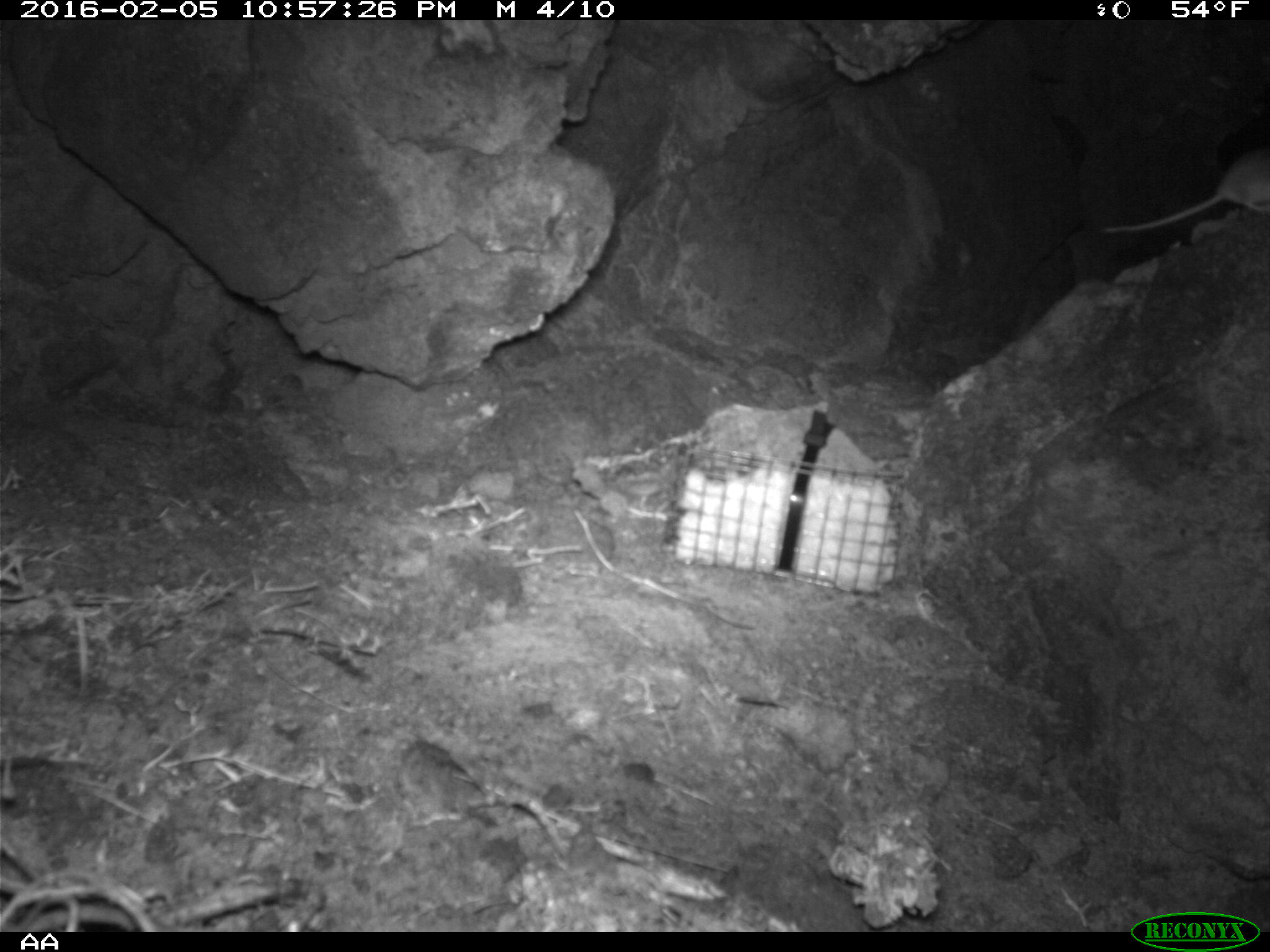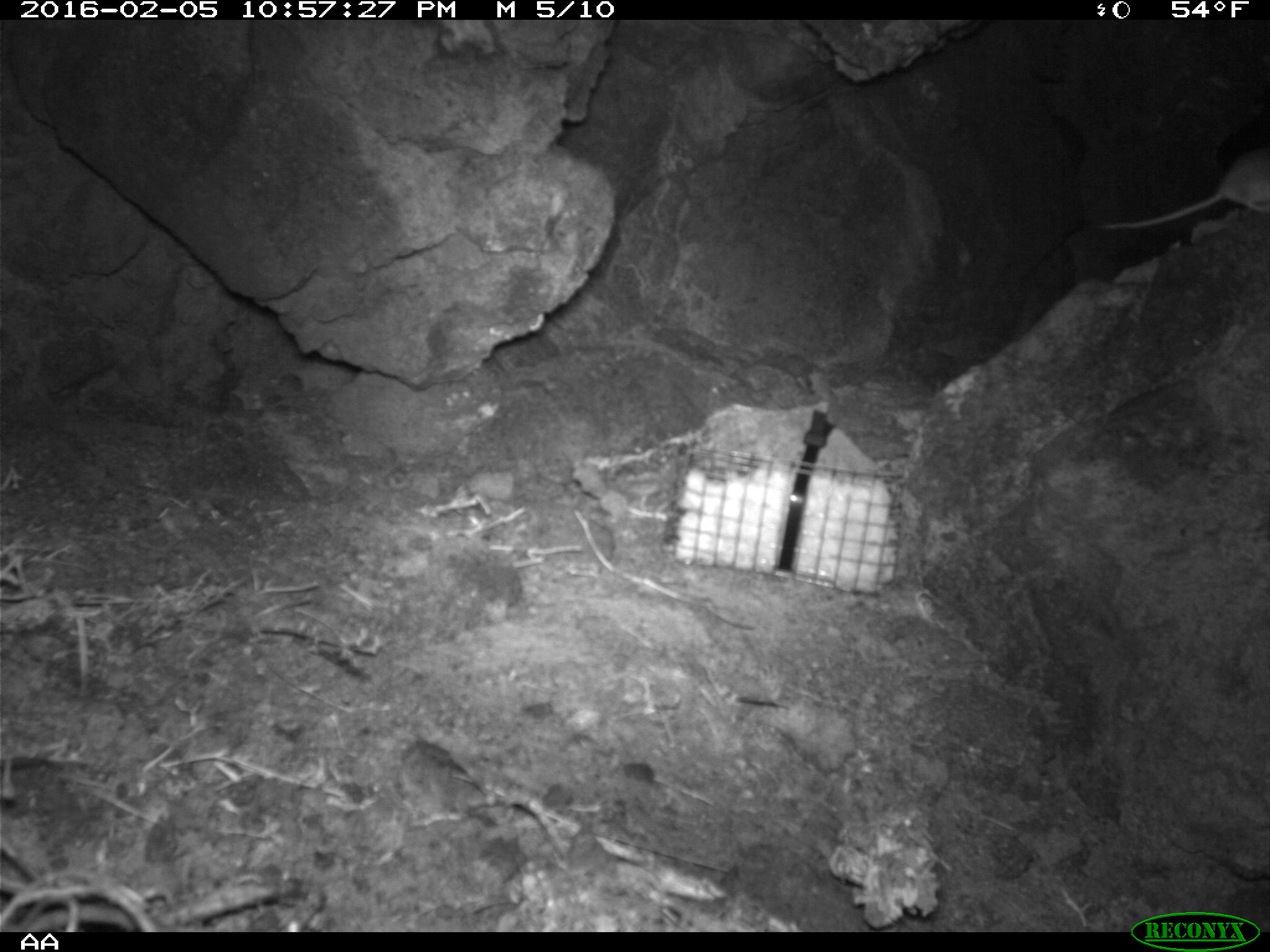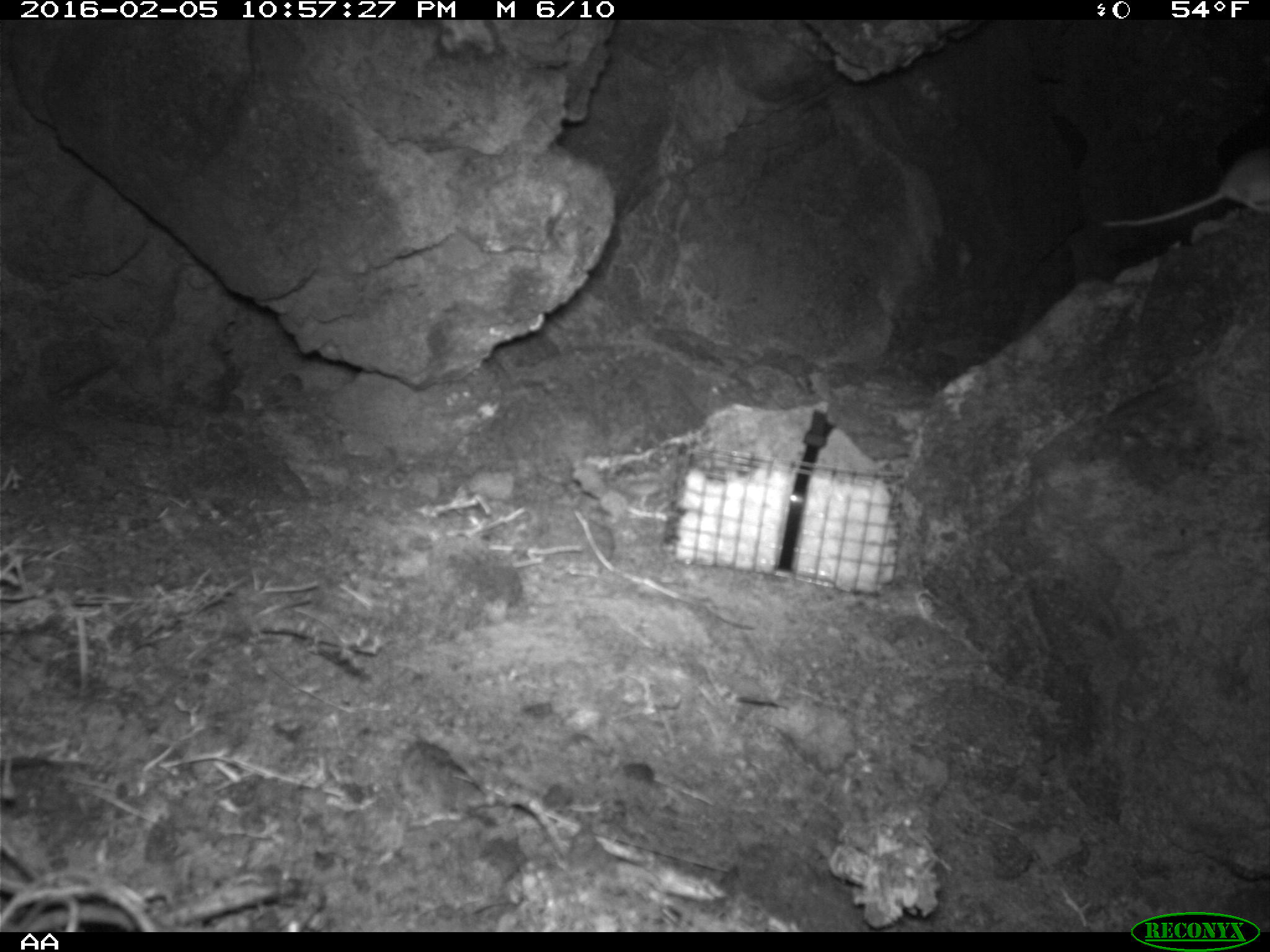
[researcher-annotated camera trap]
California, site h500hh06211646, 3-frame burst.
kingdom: Animalia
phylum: Chordata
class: Mammalia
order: Rodentia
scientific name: Rodentia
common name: rodent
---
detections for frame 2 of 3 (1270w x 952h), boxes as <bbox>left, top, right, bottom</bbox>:
rodent: <bbox>1096, 146, 1269, 232</bbox>